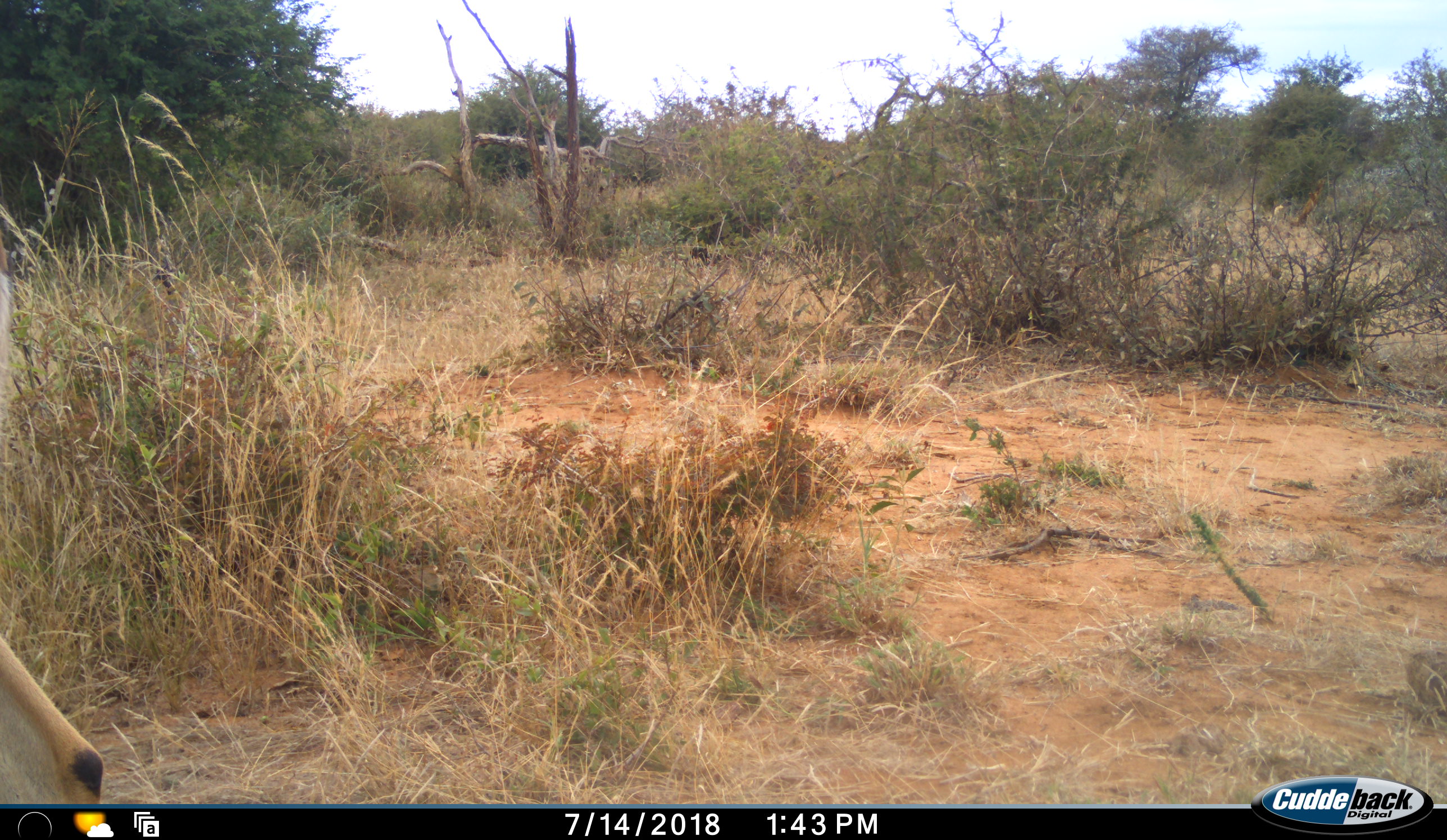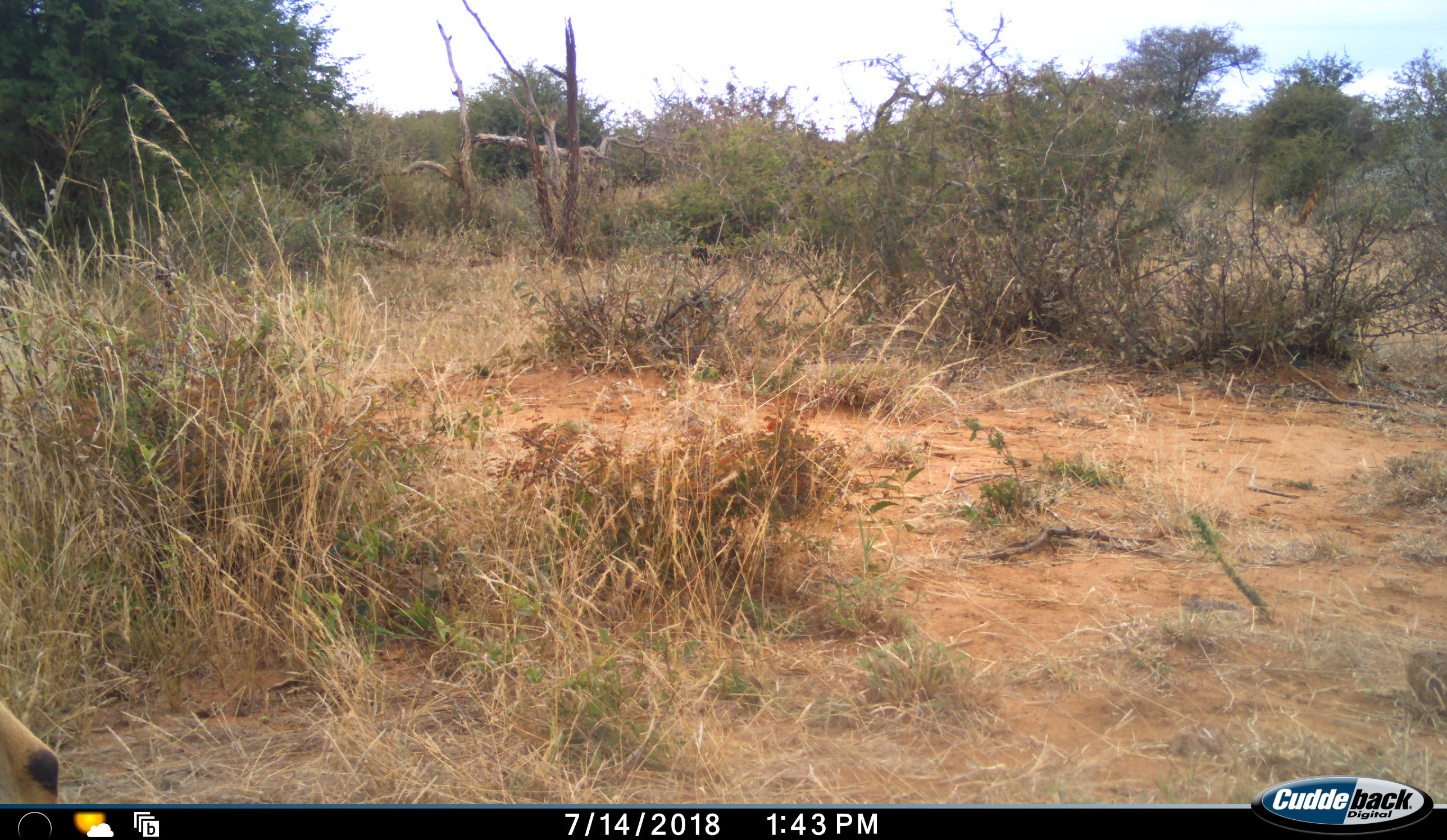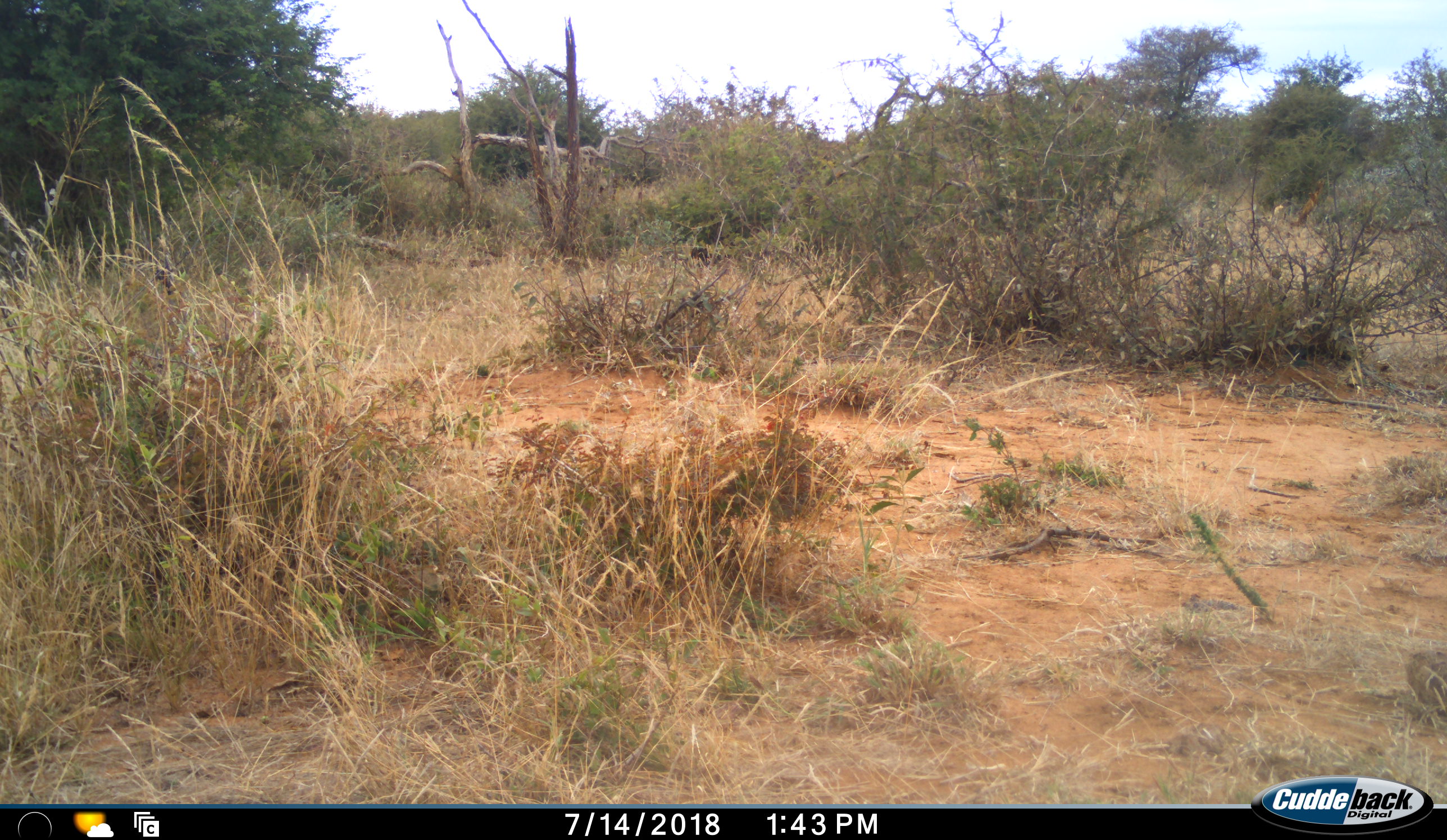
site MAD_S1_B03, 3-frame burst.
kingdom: Animalia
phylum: Chordata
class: Mammalia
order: Artiodactyla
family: Bovidae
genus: Aepyceros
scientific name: Aepyceros melampus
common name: impala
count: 1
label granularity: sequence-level